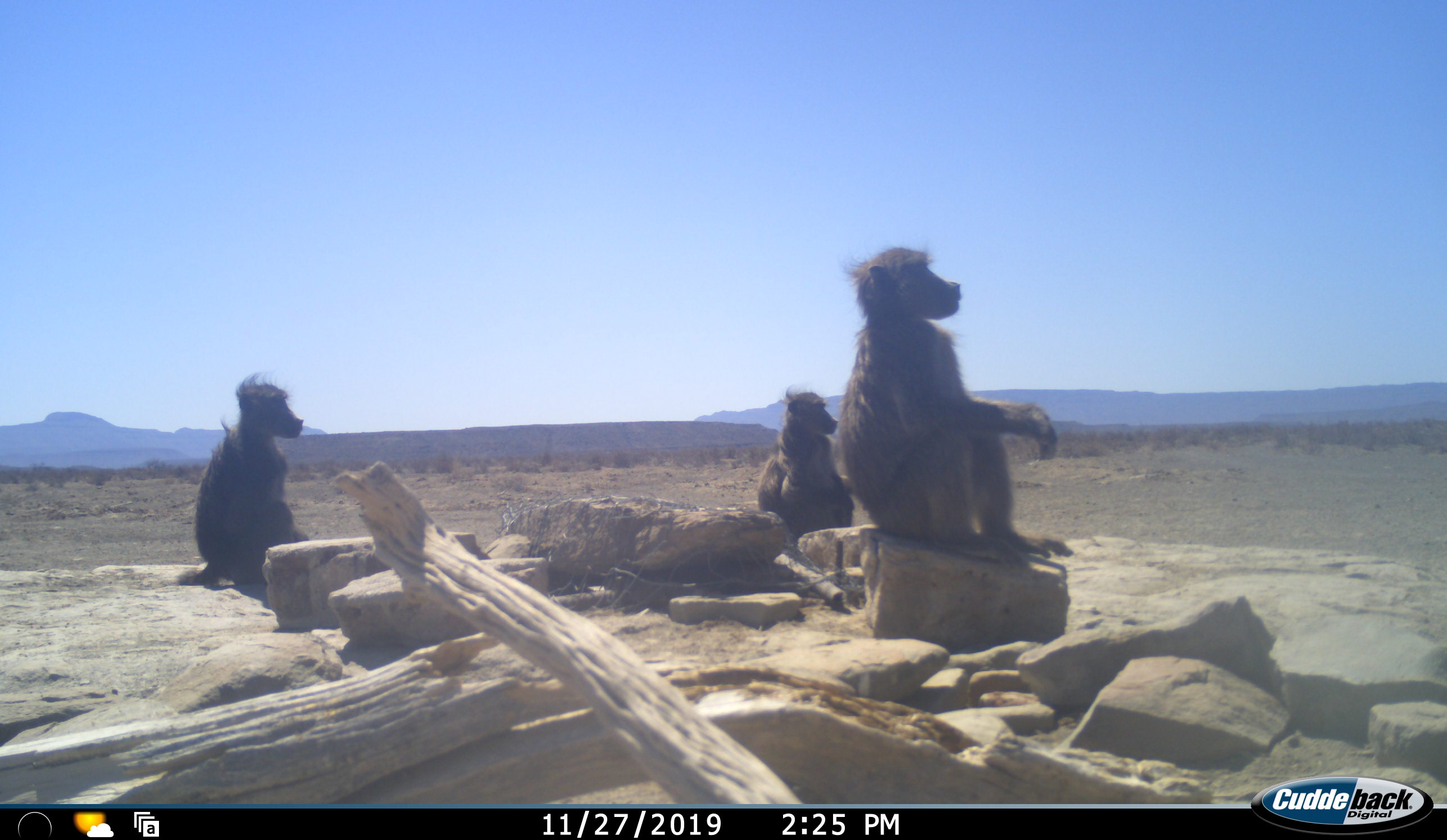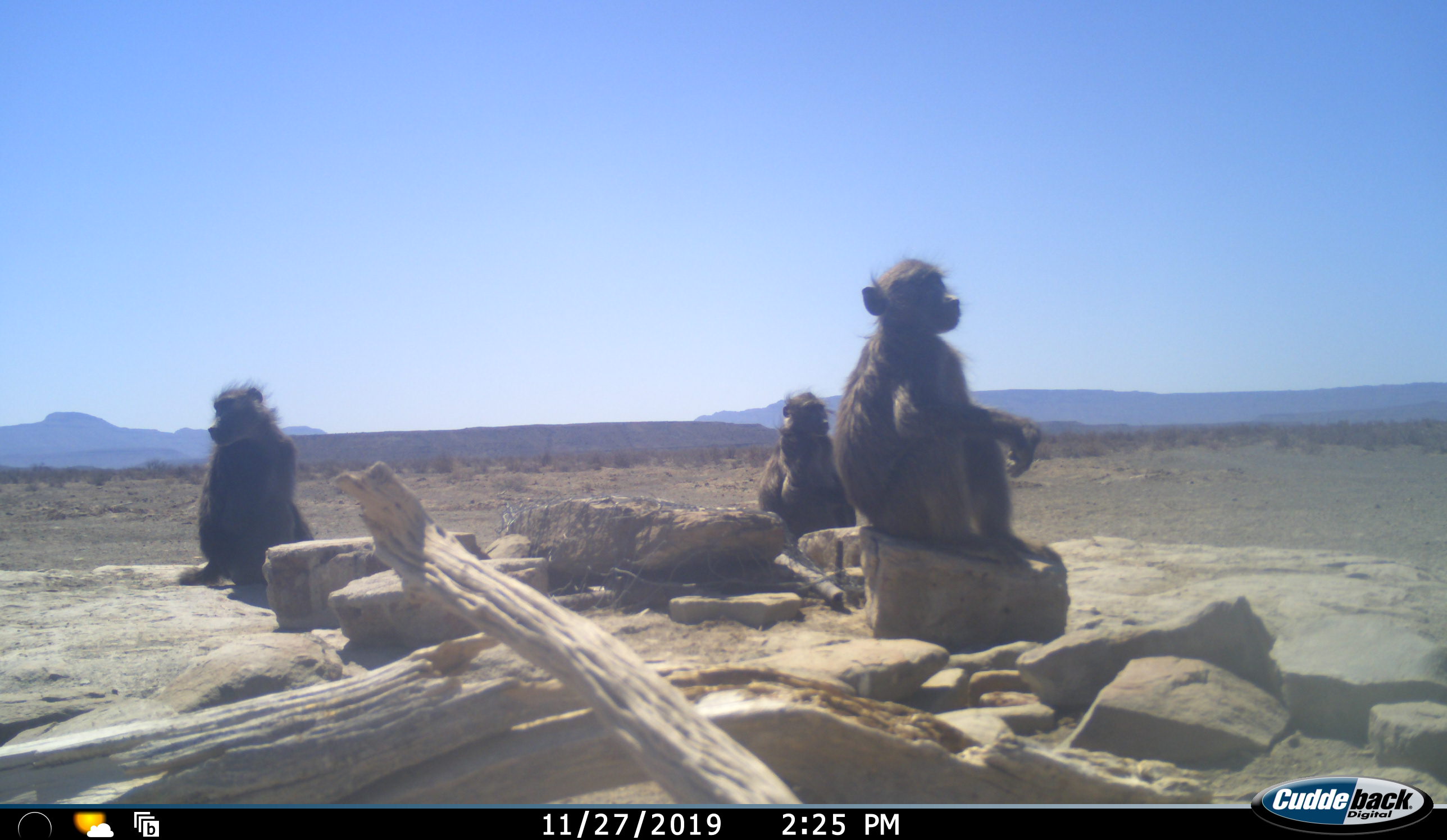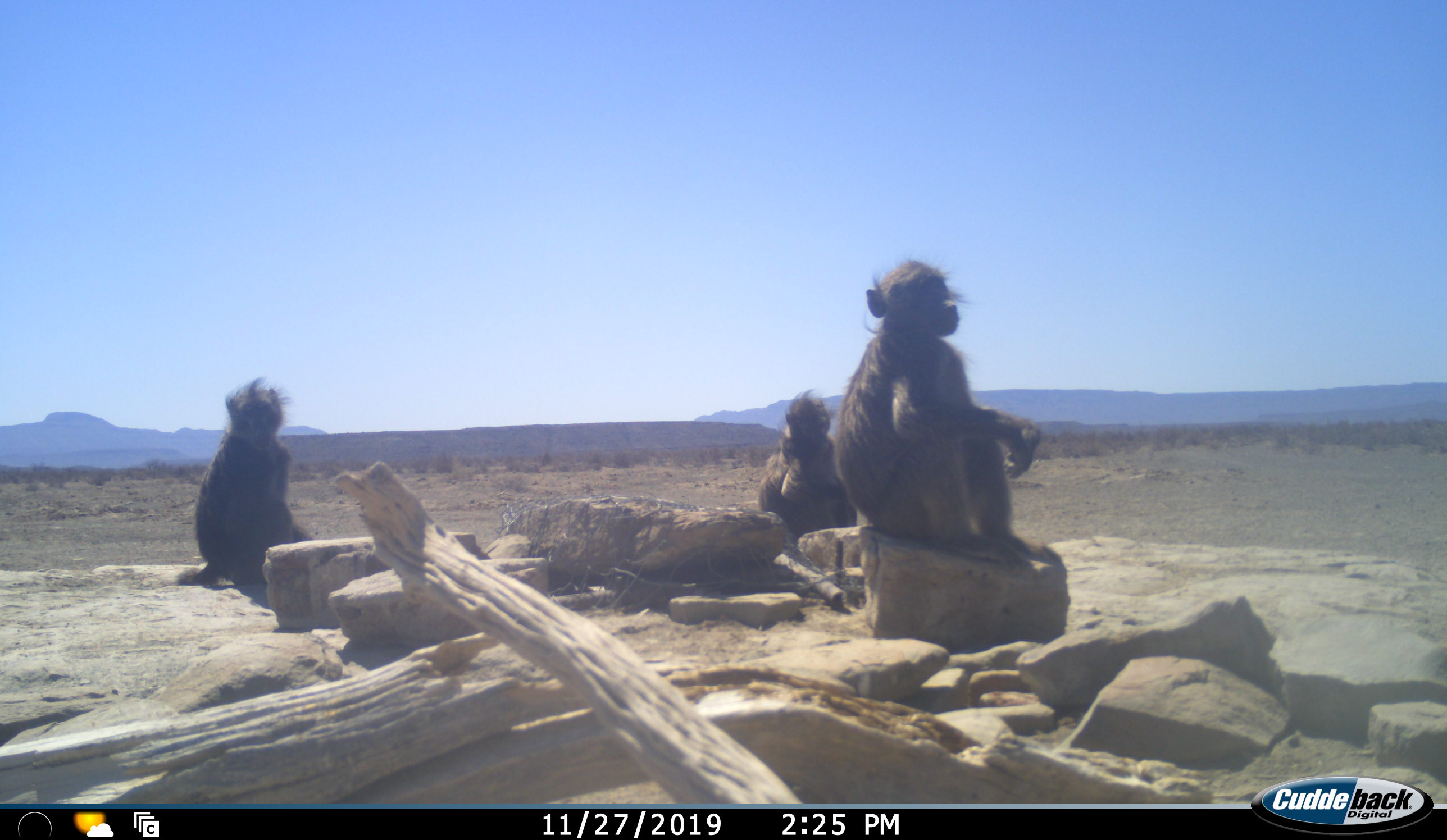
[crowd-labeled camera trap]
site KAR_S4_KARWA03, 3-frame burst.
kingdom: Animalia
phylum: Chordata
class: Mammalia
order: Primates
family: Cercopithecidae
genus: Papio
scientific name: Papio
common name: baboon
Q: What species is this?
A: Baboon (Papio).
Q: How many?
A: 3.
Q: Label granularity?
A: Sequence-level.